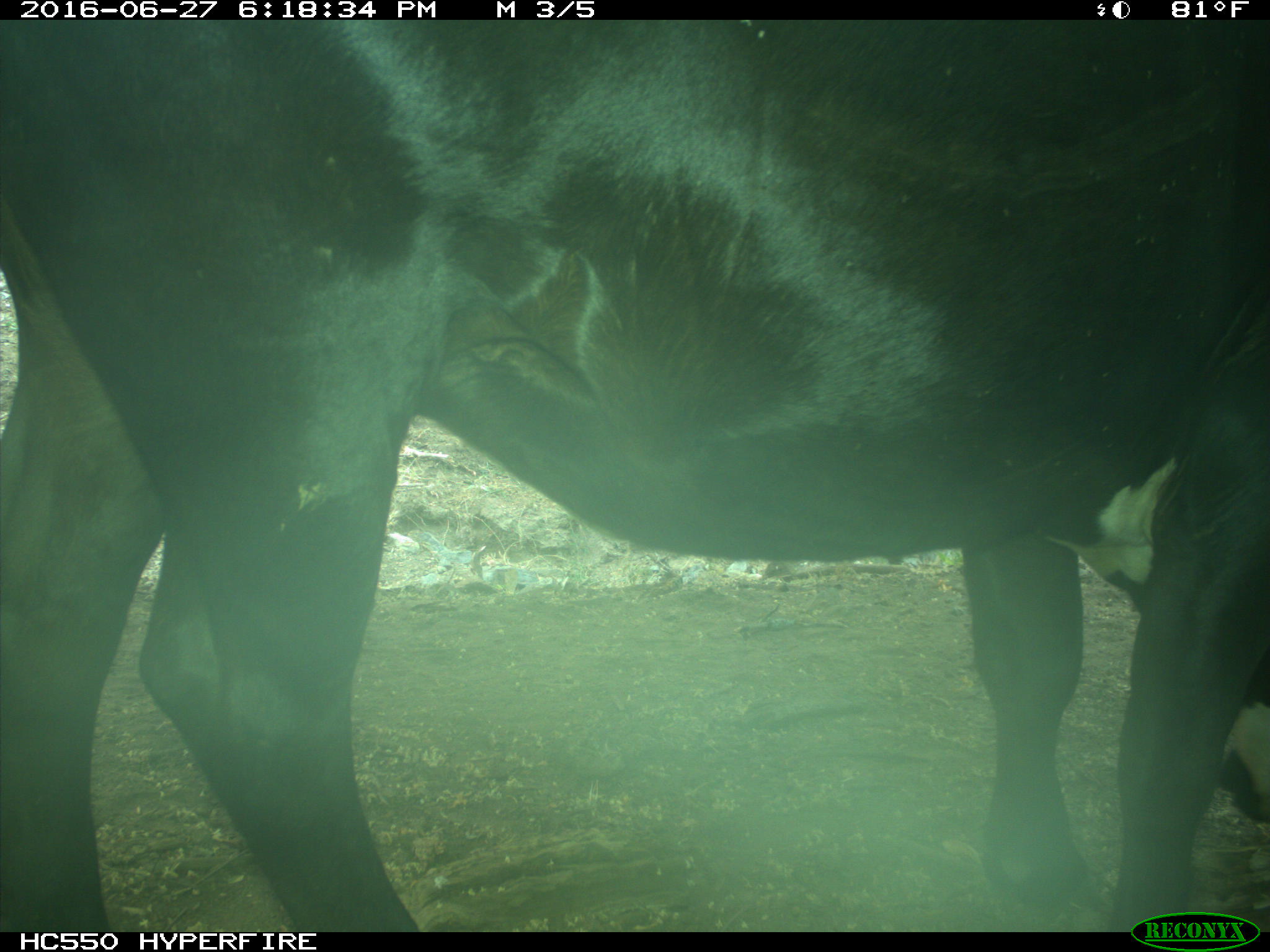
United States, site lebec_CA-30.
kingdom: Animalia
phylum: Chordata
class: Mammalia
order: Artiodactyla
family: Bovidae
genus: Bos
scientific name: Bos taurus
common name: domestic cow